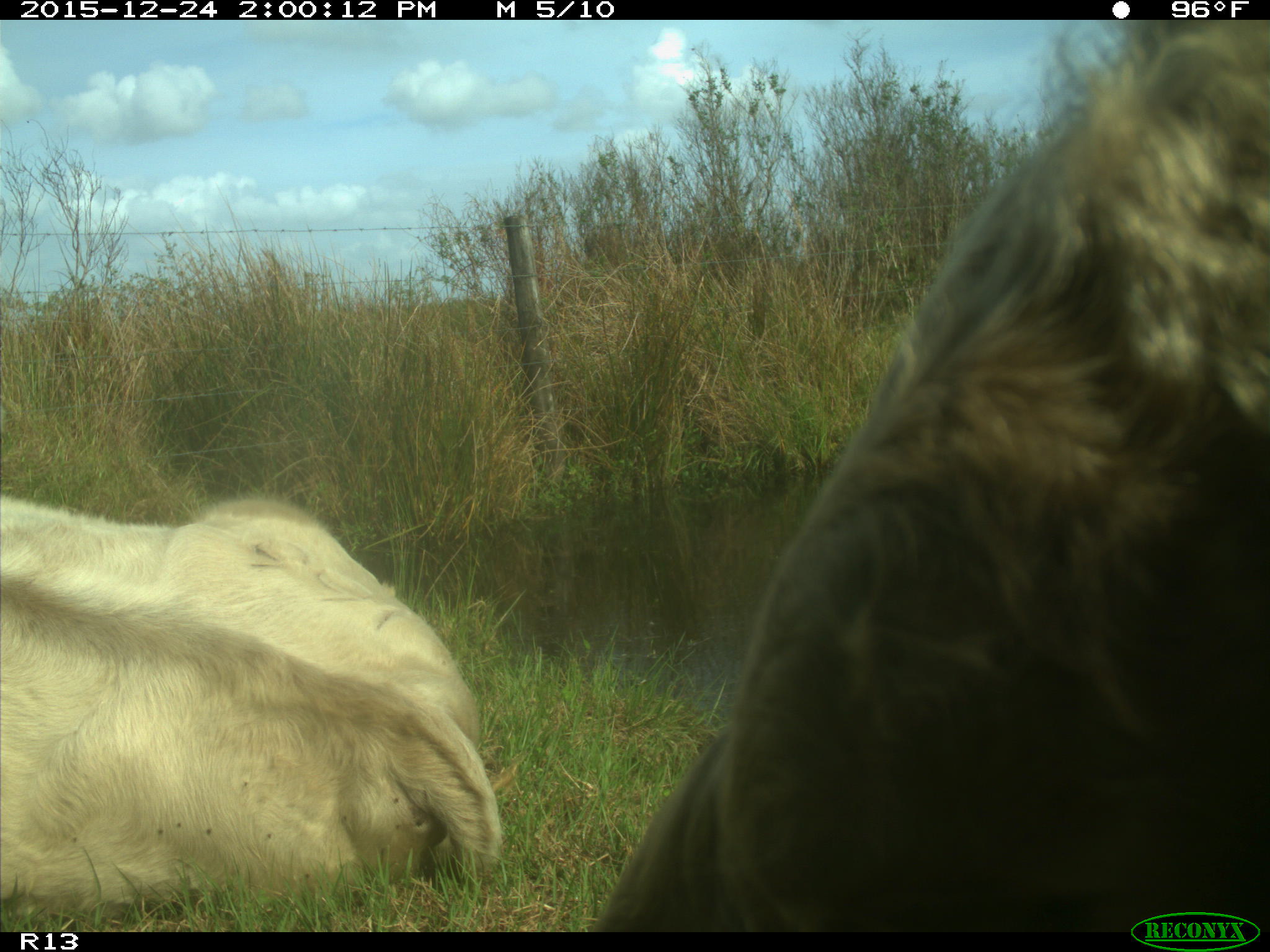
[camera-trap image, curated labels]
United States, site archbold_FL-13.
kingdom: Animalia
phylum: Chordata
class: Mammalia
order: Artiodactyla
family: Bovidae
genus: Bos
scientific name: Bos taurus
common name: domestic cow